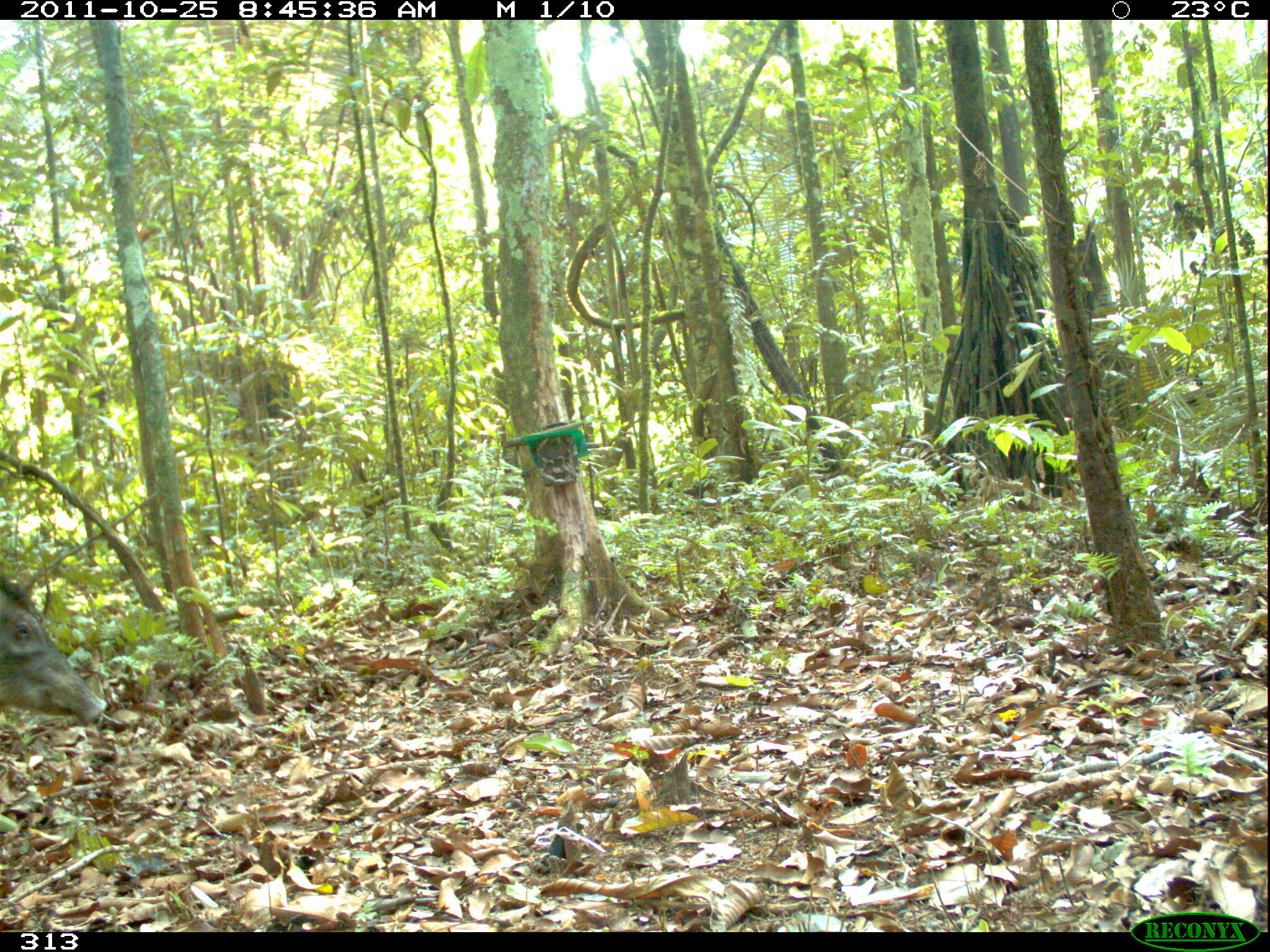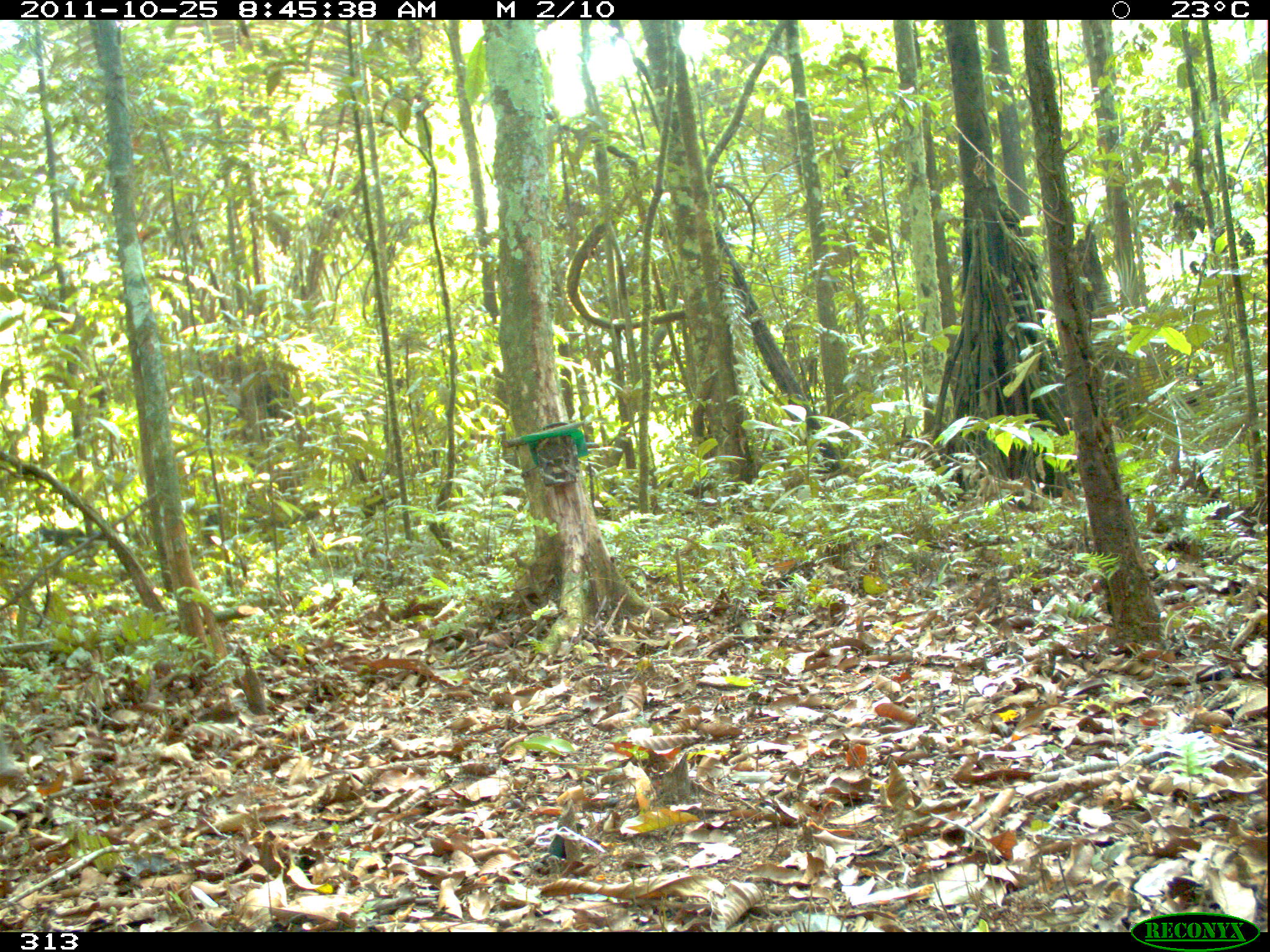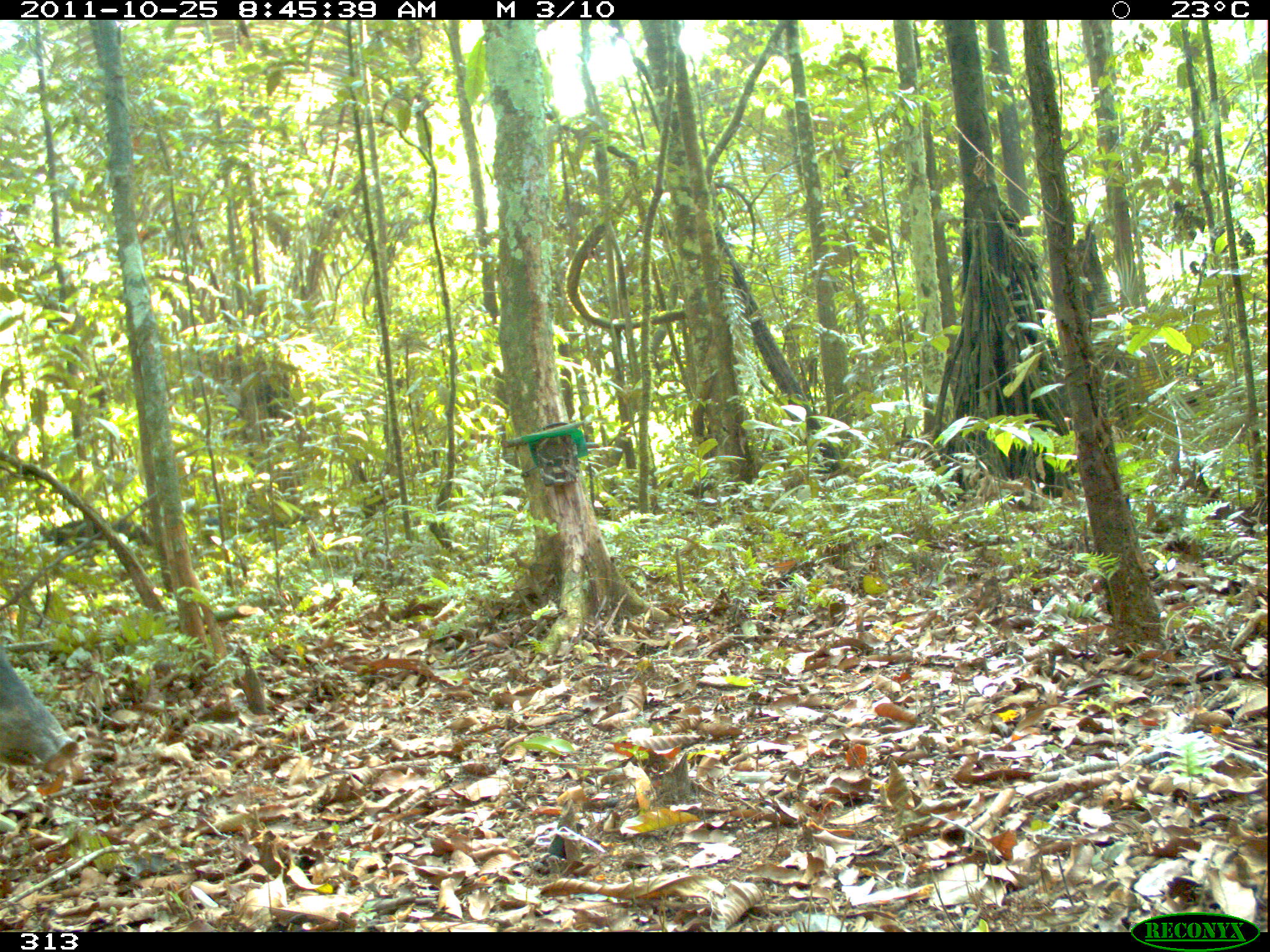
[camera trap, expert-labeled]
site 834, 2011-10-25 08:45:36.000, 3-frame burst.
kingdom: Animalia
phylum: Chordata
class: Mammalia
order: Artiodactyla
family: Tayassuidae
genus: Tayassu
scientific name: Tayassu pecari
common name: white-lipped peccary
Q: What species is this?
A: Tayassu pecari (white-lipped peccary).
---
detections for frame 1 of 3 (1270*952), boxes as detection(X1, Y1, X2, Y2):
tayassu pecari: detection(1, 573, 109, 729)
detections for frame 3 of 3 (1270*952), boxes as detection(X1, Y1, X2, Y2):
tayassu pecari: detection(1, 648, 82, 774)